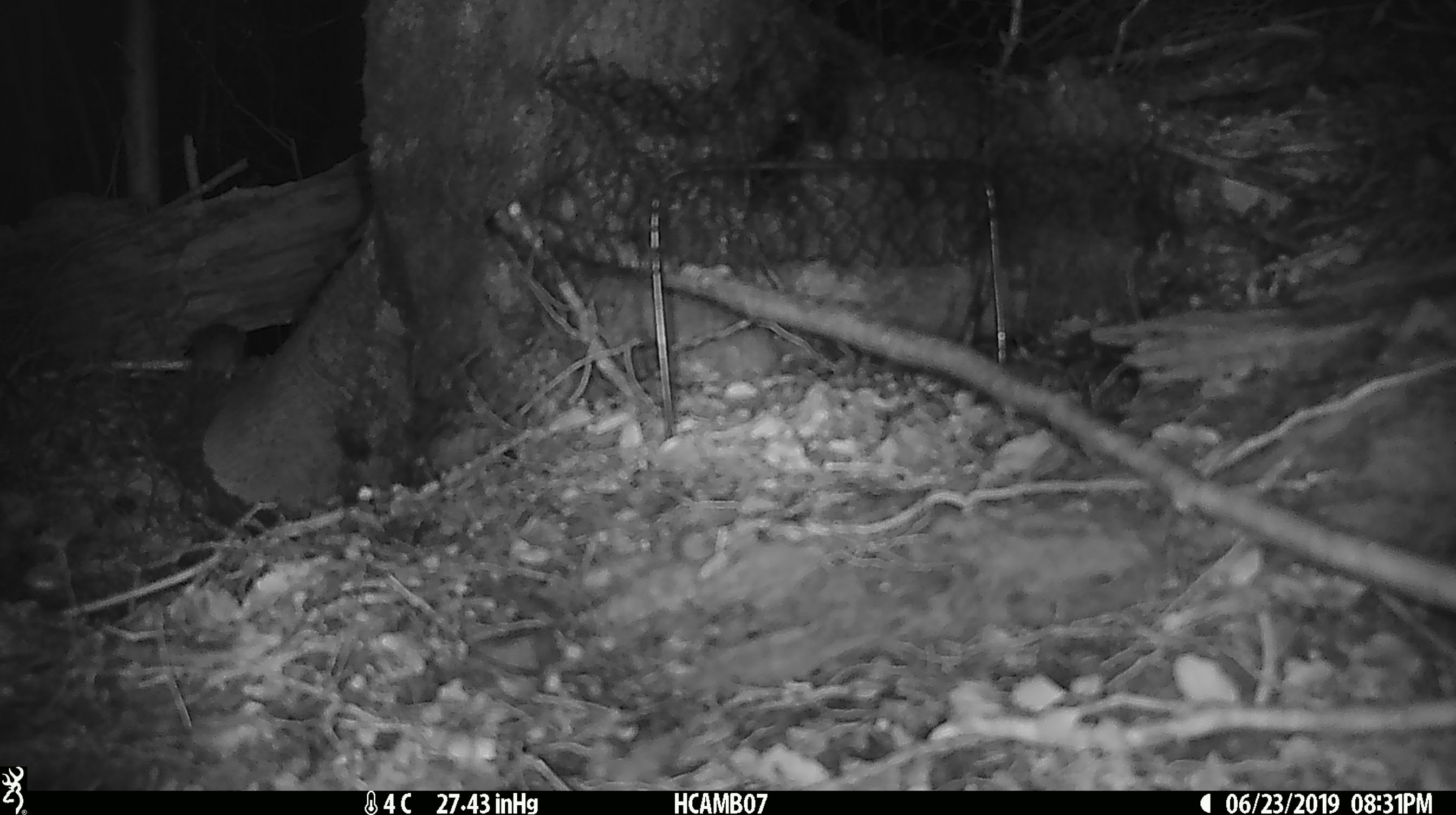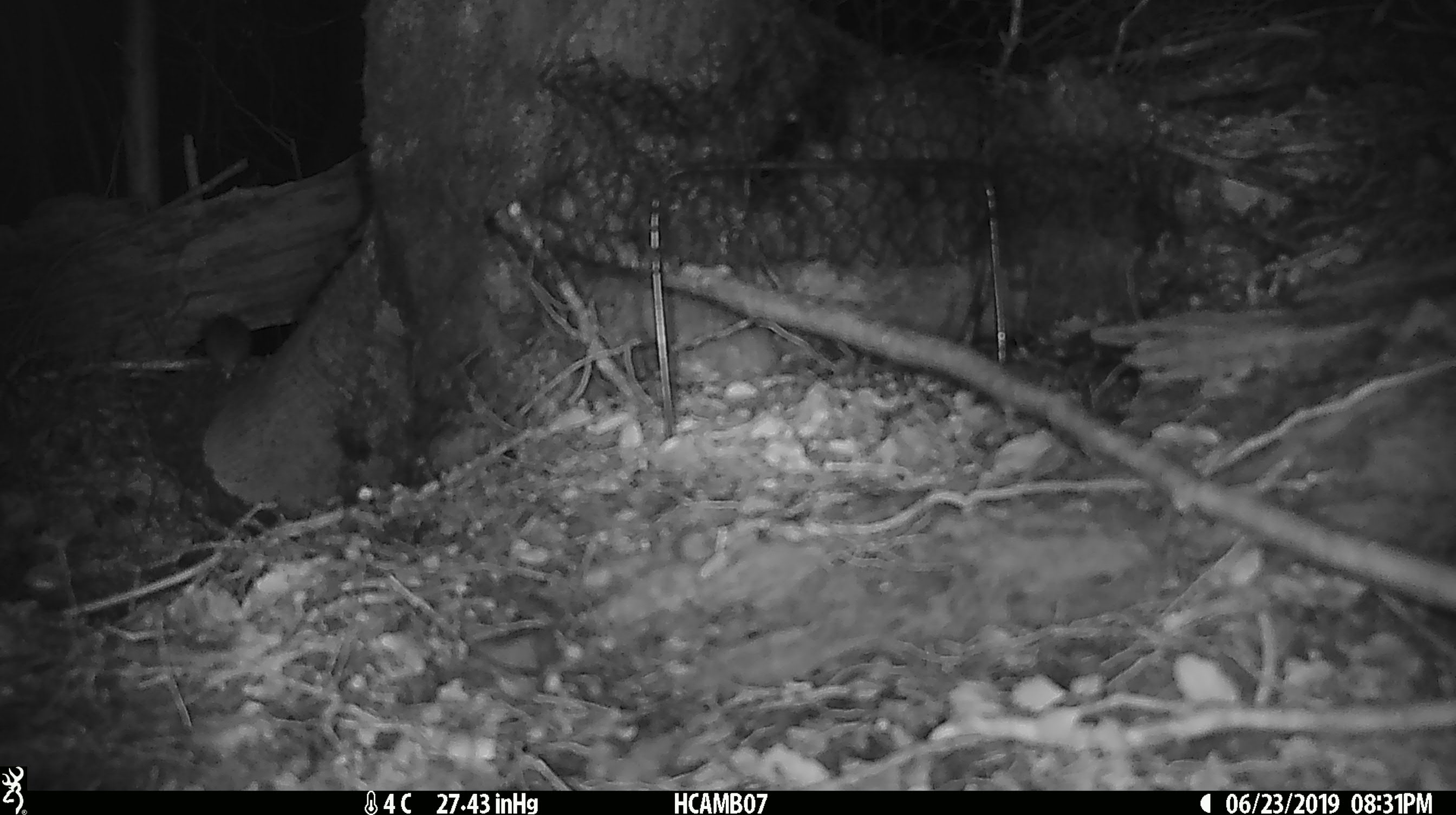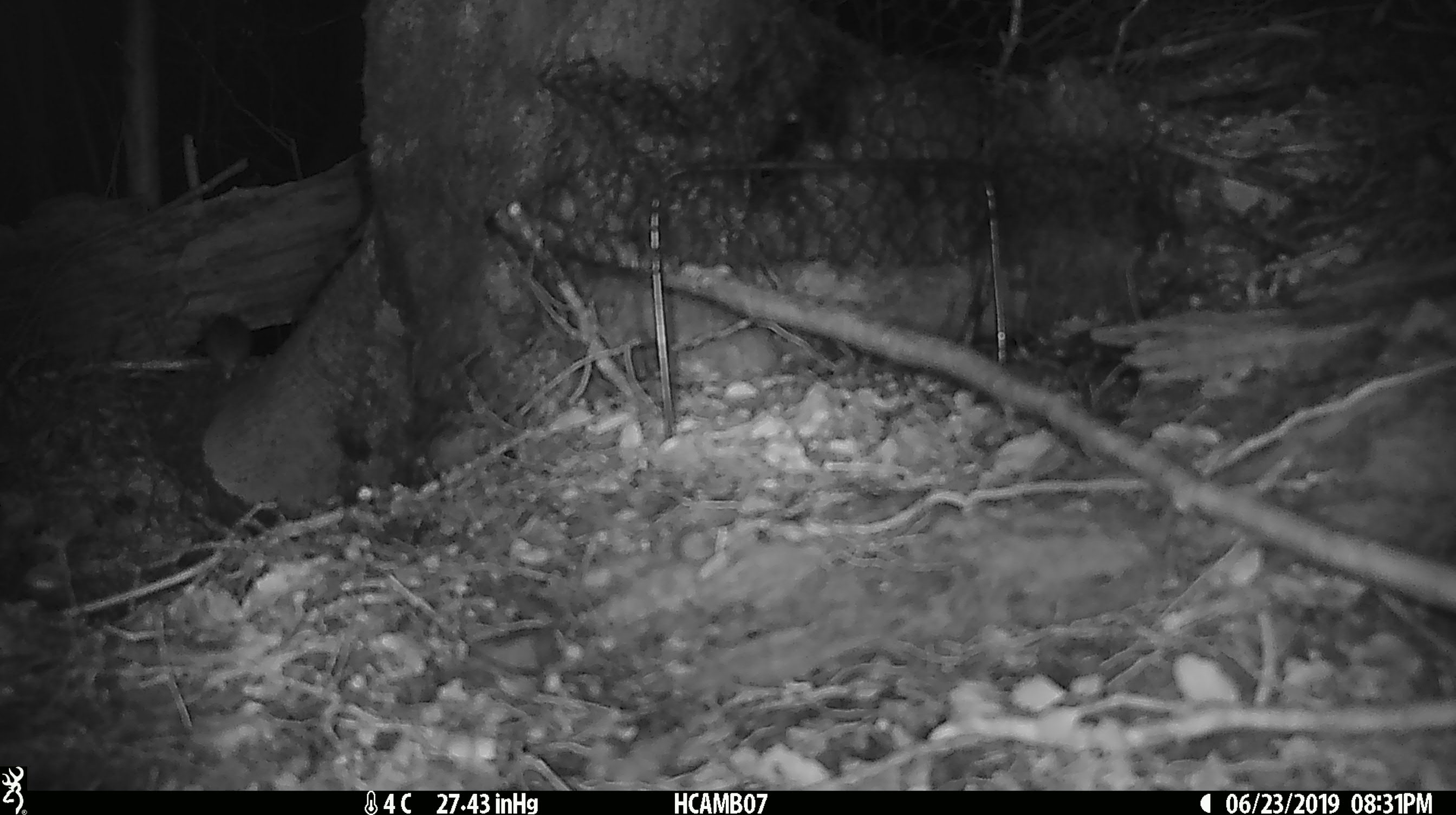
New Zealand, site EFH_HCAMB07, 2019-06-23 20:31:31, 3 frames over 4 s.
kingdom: Animalia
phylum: Chordata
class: Mammalia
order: Rodentia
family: Muridae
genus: Mus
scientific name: Mus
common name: mouse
Mouse (Mus).